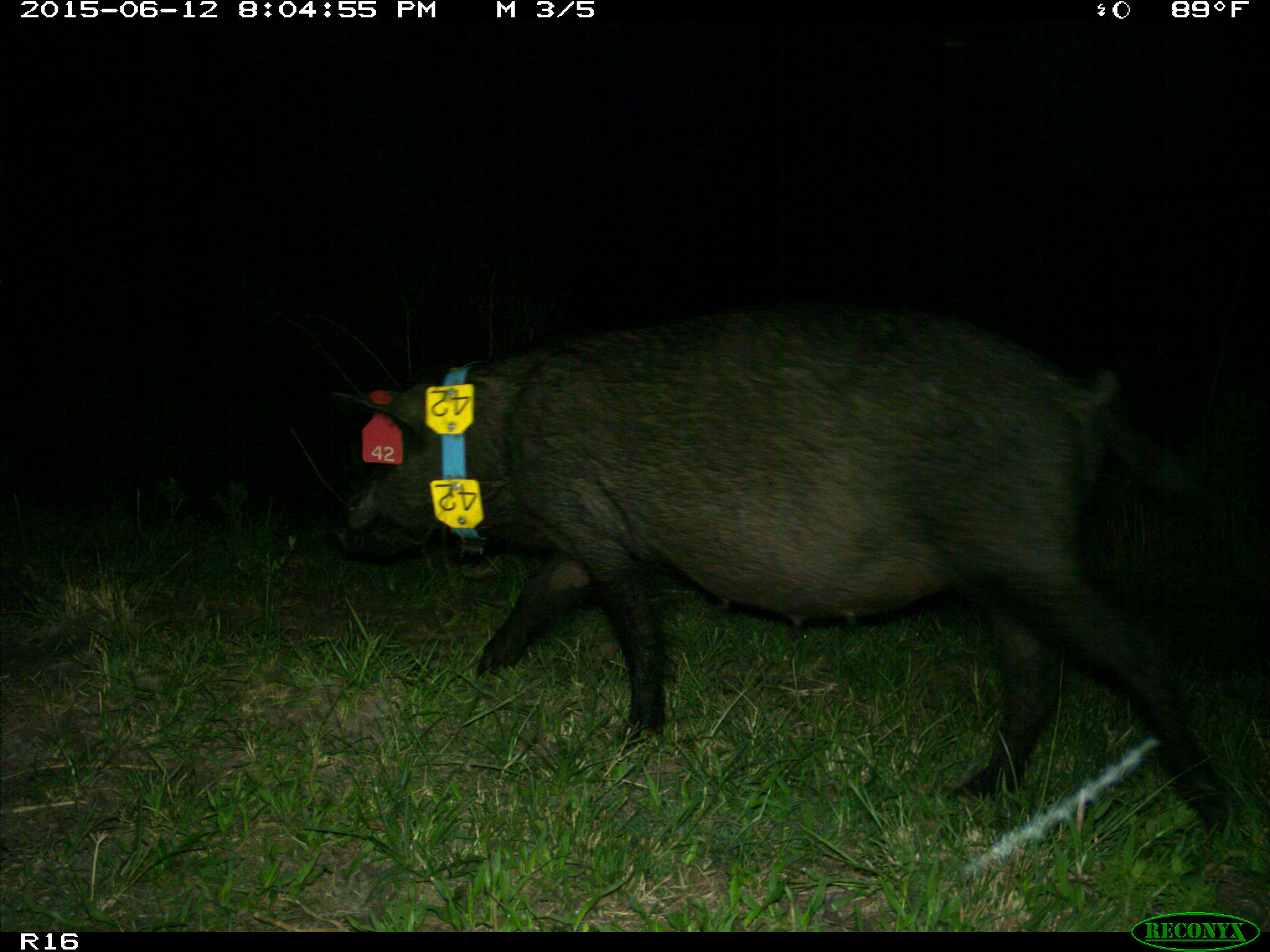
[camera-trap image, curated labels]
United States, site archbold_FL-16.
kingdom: Animalia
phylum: Chordata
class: Mammalia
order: Artiodactyla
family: Suidae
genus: Sus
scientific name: Sus scrofa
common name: wild boar